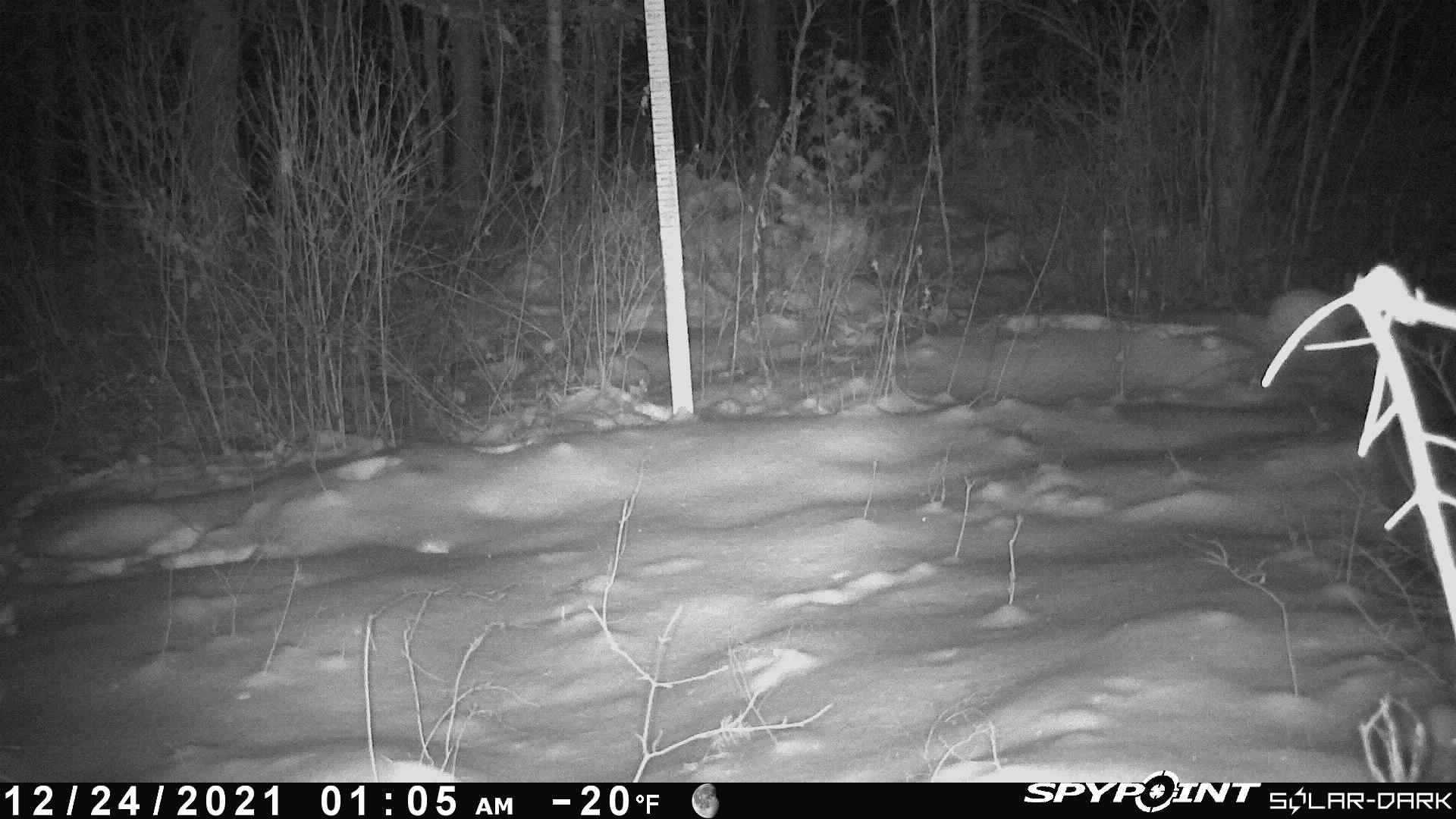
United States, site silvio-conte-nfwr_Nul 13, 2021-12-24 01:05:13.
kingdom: Animalia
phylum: Chordata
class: Mammalia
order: Lagomorpha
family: Leporidae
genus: Lepus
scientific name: Lepus americanus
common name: snowshoe hare